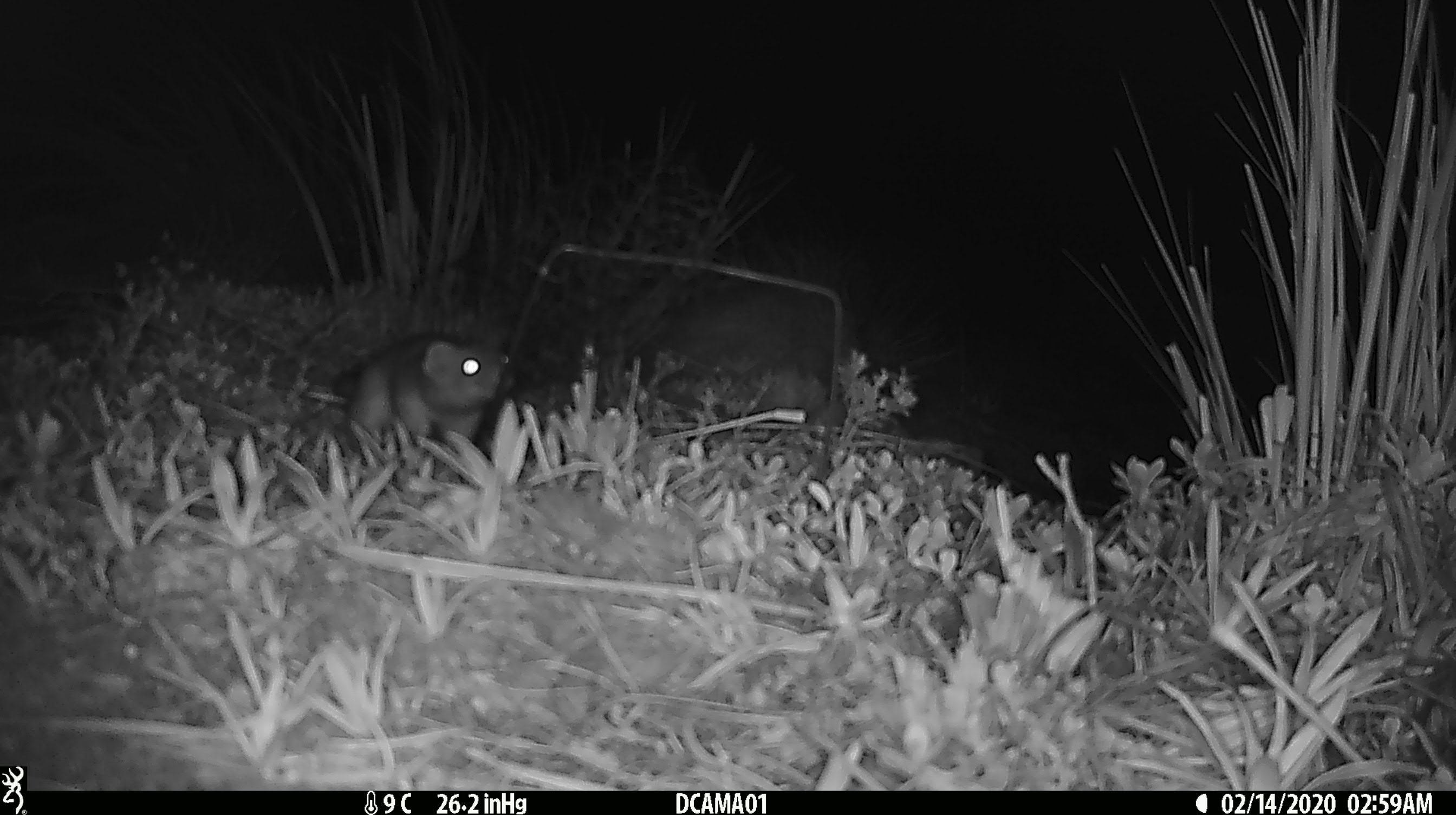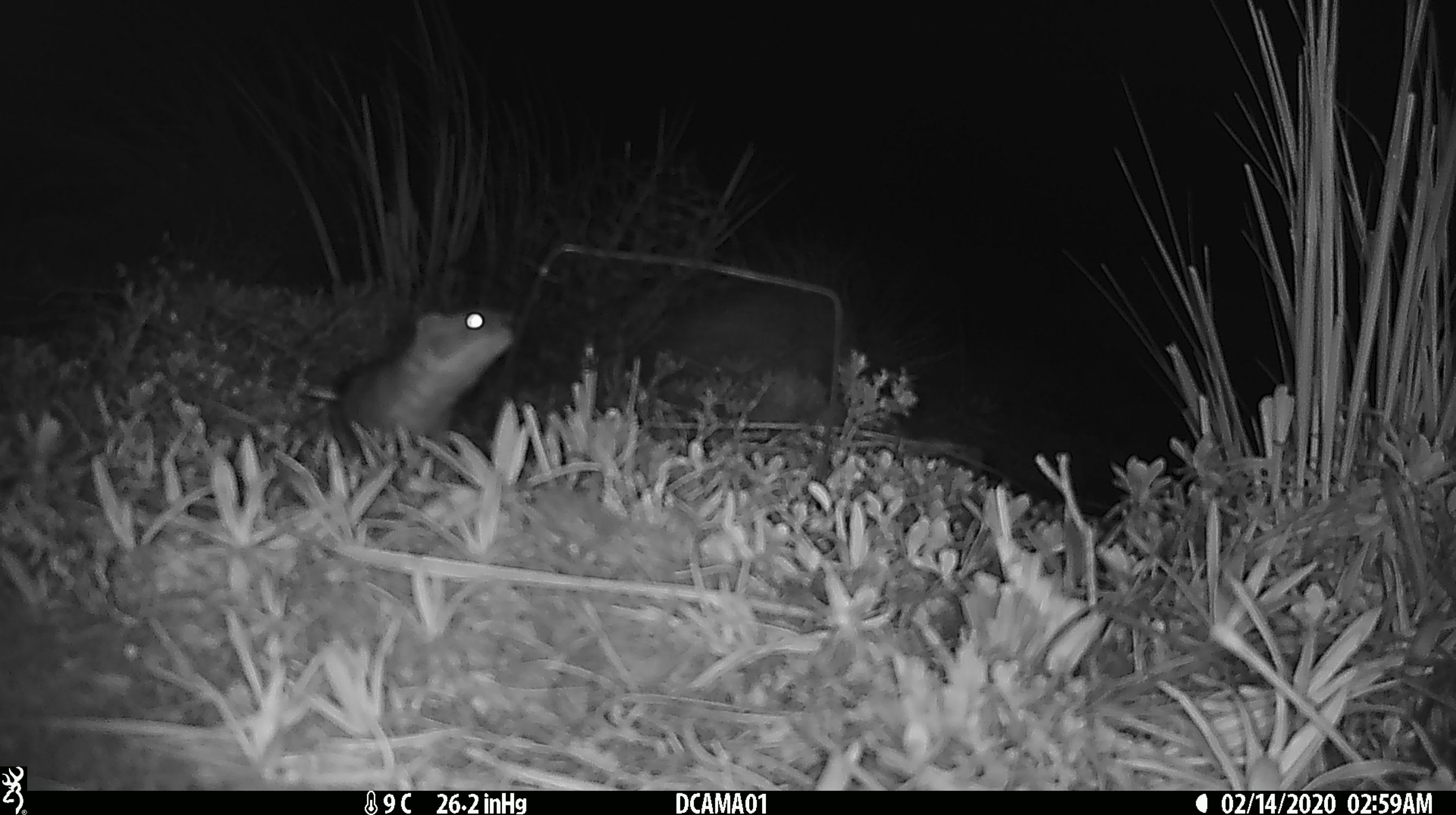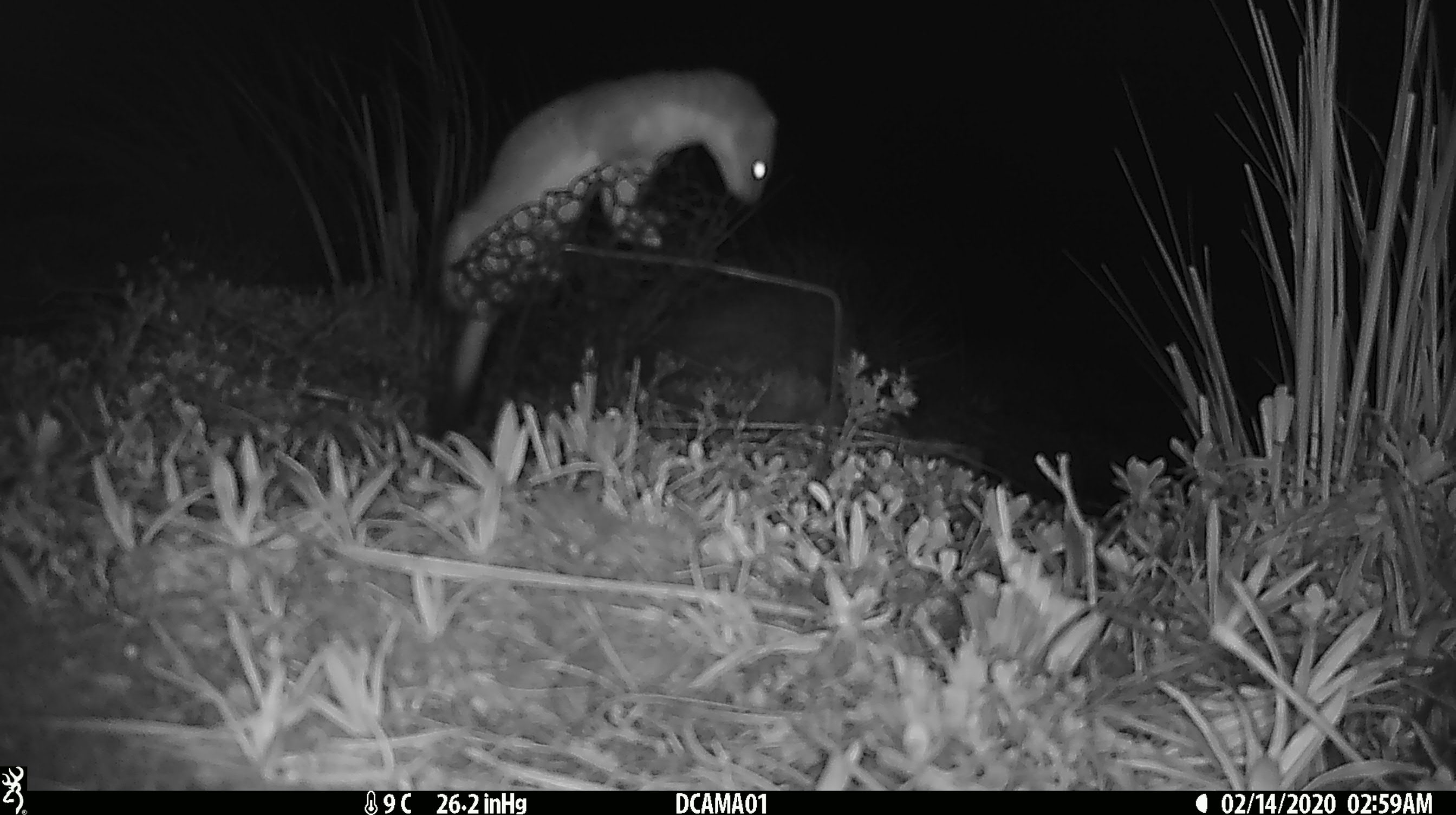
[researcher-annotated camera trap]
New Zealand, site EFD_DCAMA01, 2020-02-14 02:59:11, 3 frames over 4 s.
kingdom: Animalia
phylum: Chordata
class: Mammalia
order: Carnivora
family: Mustelidae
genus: Mustela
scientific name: Mustela erminea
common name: stoat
Stoat (Mustela erminea).